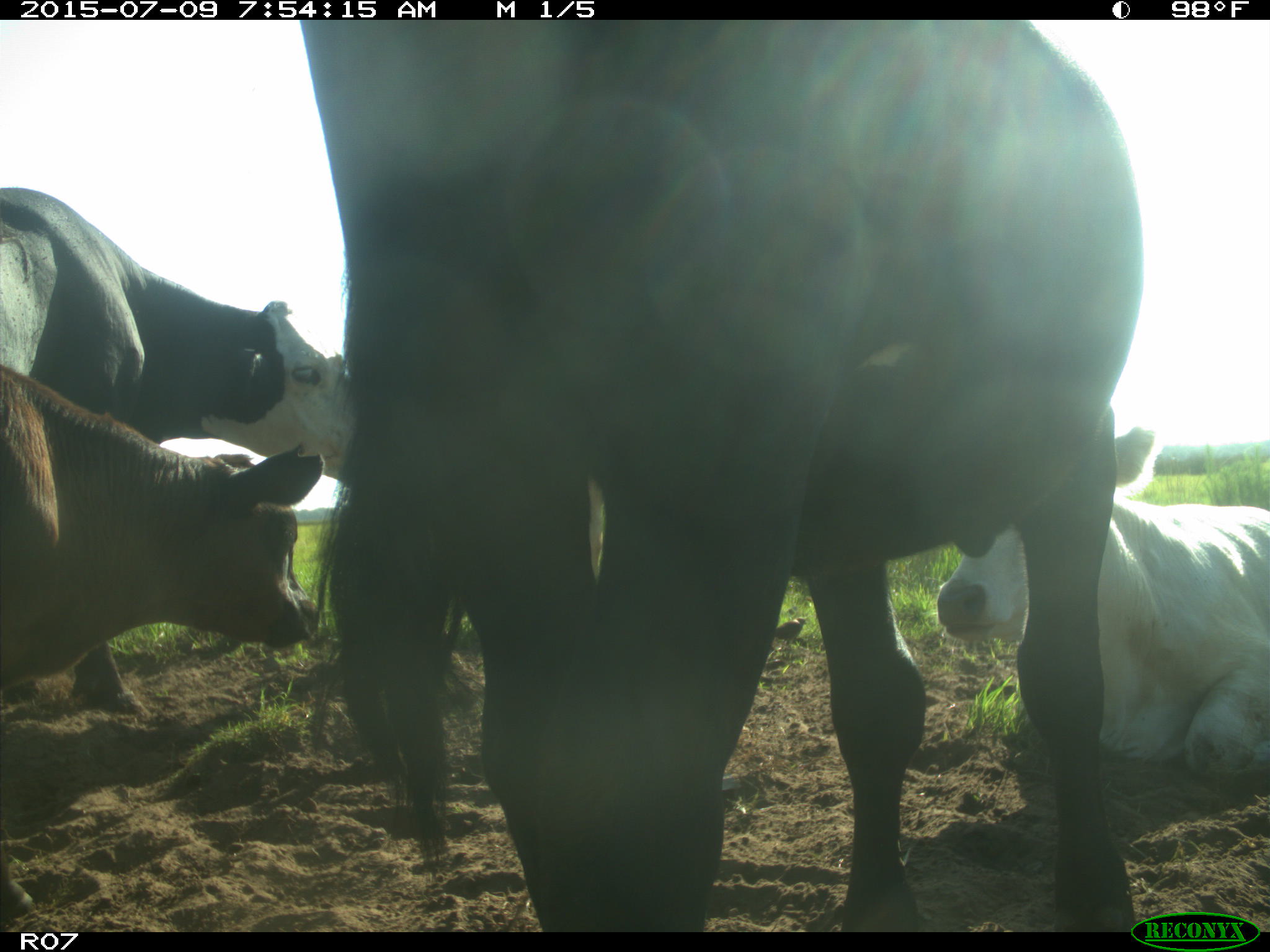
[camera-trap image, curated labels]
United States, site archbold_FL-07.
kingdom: Animalia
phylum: Chordata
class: Mammalia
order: Artiodactyla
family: Bovidae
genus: Bos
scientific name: Bos taurus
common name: domestic cow